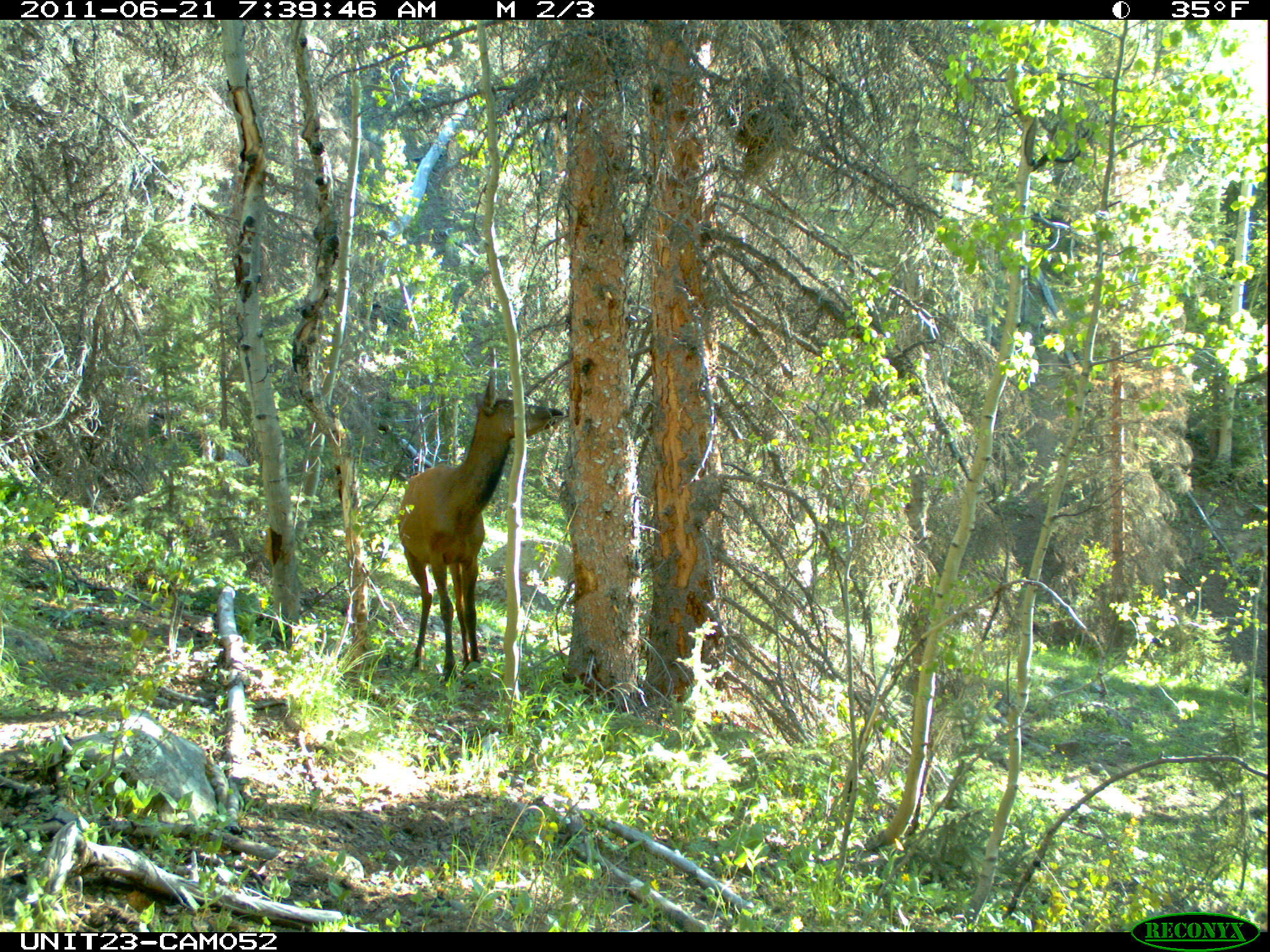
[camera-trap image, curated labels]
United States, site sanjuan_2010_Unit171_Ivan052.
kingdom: Animalia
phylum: Chordata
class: Mammalia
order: Artiodactyla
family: Cervidae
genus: Cervus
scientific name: Cervus elaphus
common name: red deer